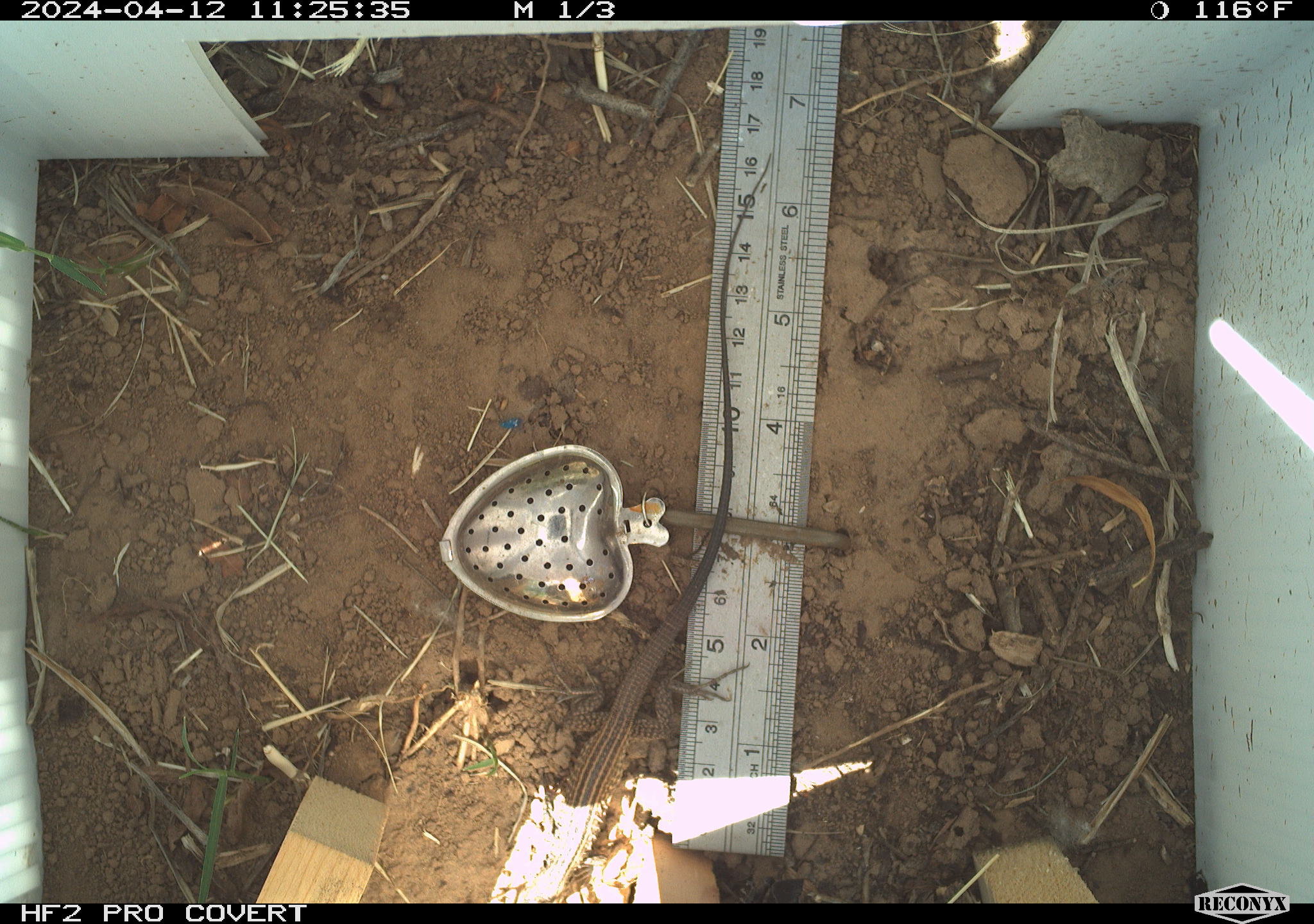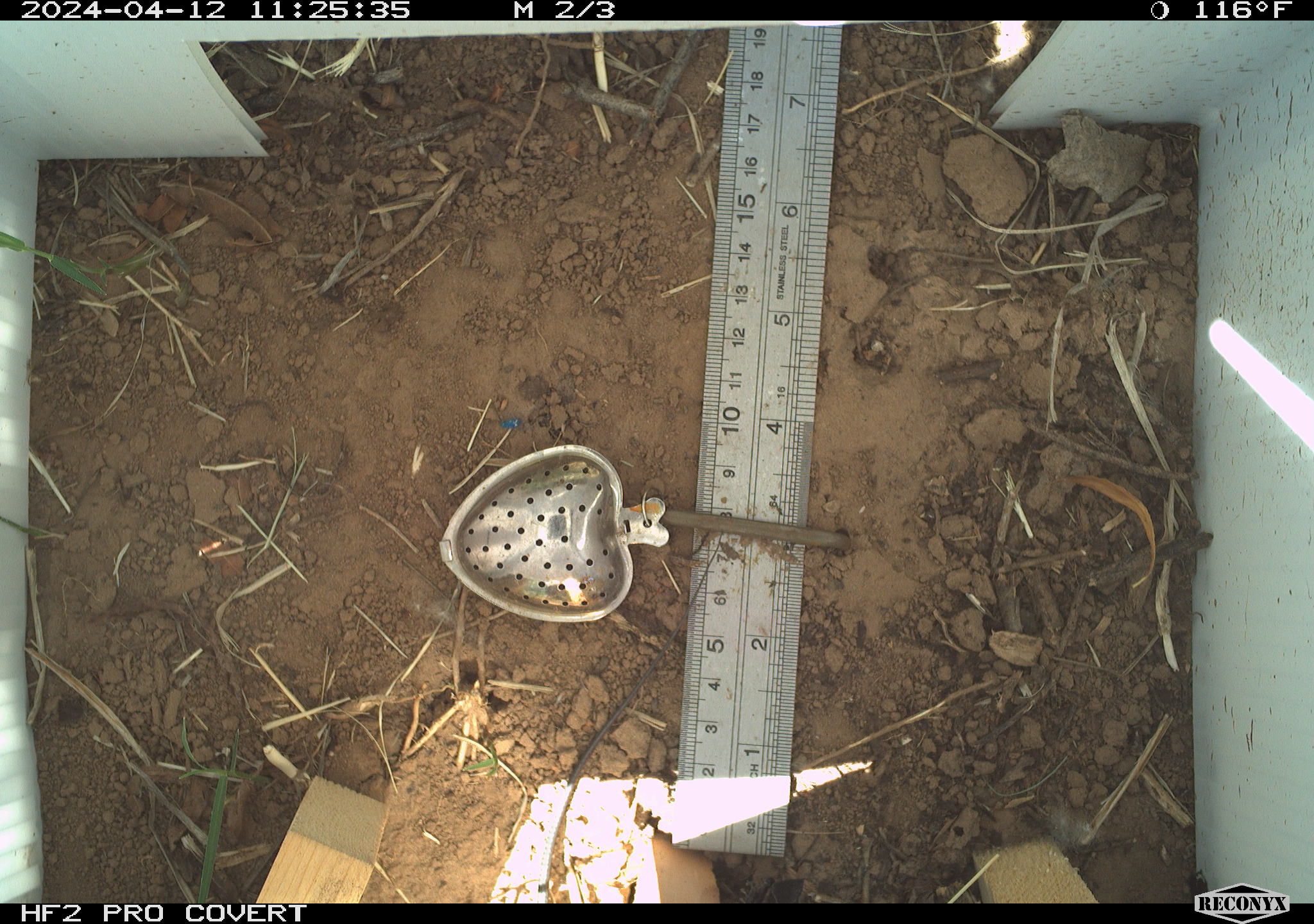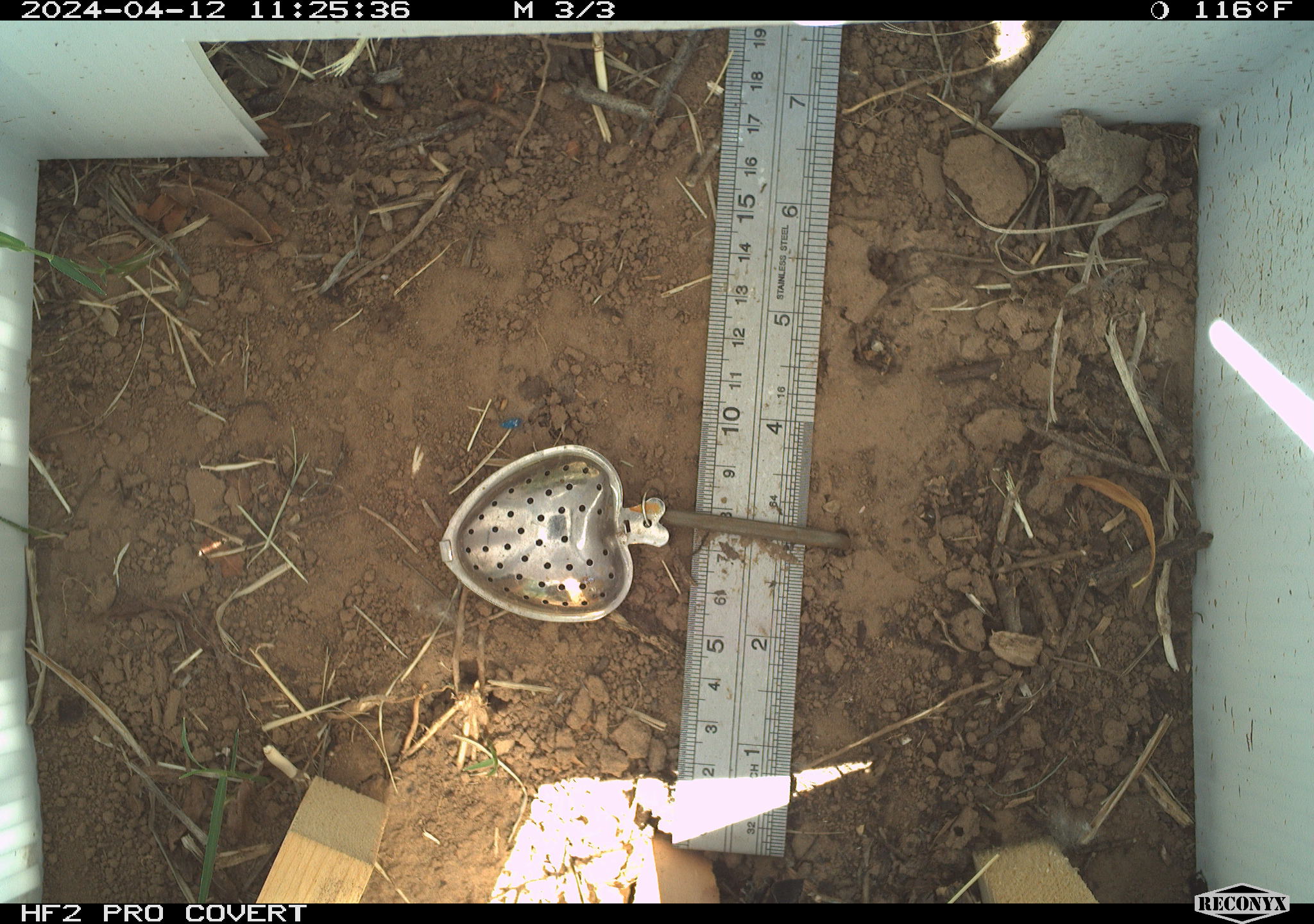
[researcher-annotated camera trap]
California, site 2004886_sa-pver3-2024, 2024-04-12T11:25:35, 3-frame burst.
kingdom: Animalia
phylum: Chordata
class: Reptilia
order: Squamata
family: Teiidae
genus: Aspidoscelis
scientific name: Aspidoscelis tigris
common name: western whiptail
Western whiptail (Aspidoscelis tigris).